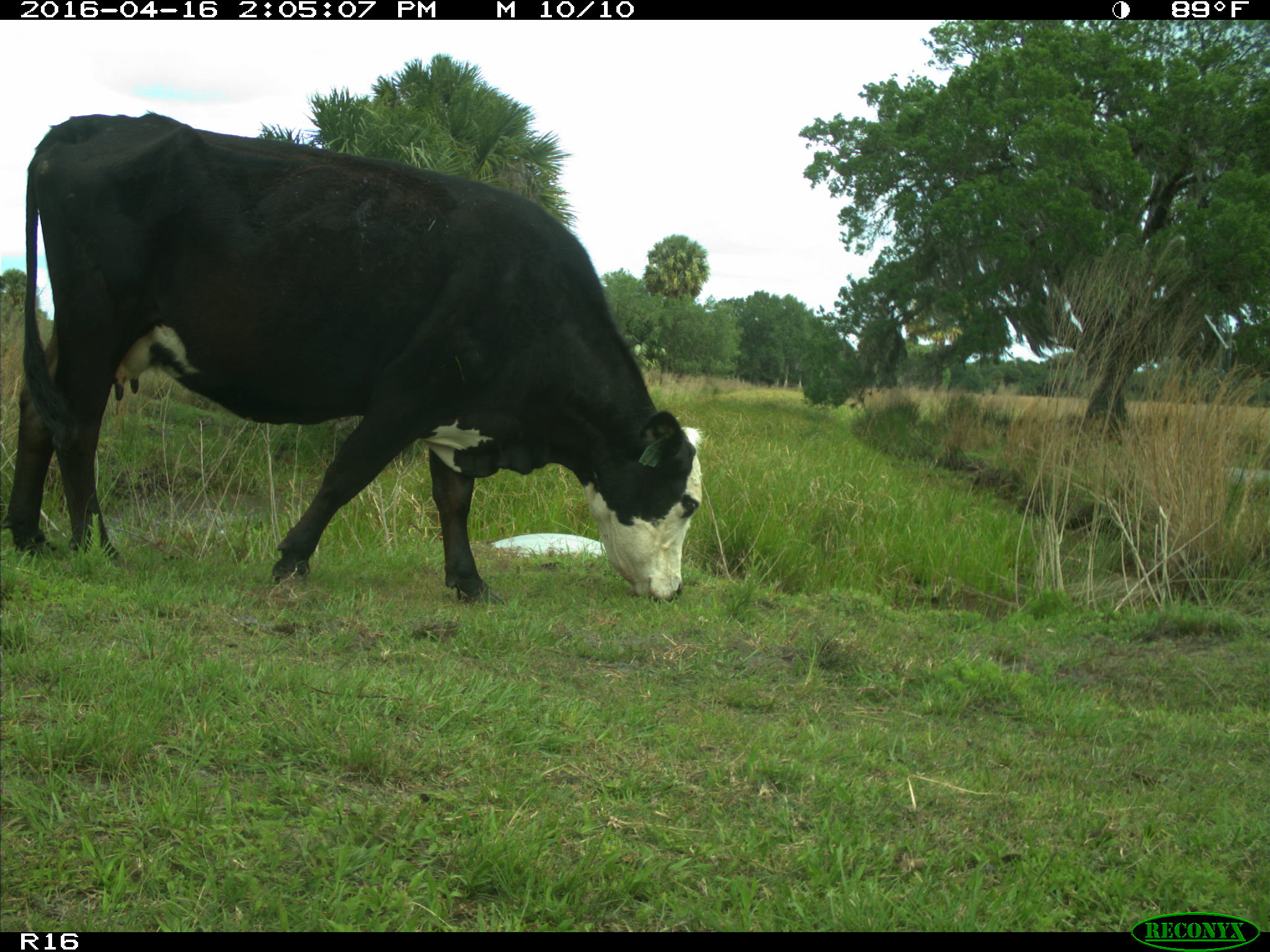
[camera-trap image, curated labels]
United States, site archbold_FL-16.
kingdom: Animalia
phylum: Chordata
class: Mammalia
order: Artiodactyla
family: Bovidae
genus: Bos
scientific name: Bos taurus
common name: domestic cow